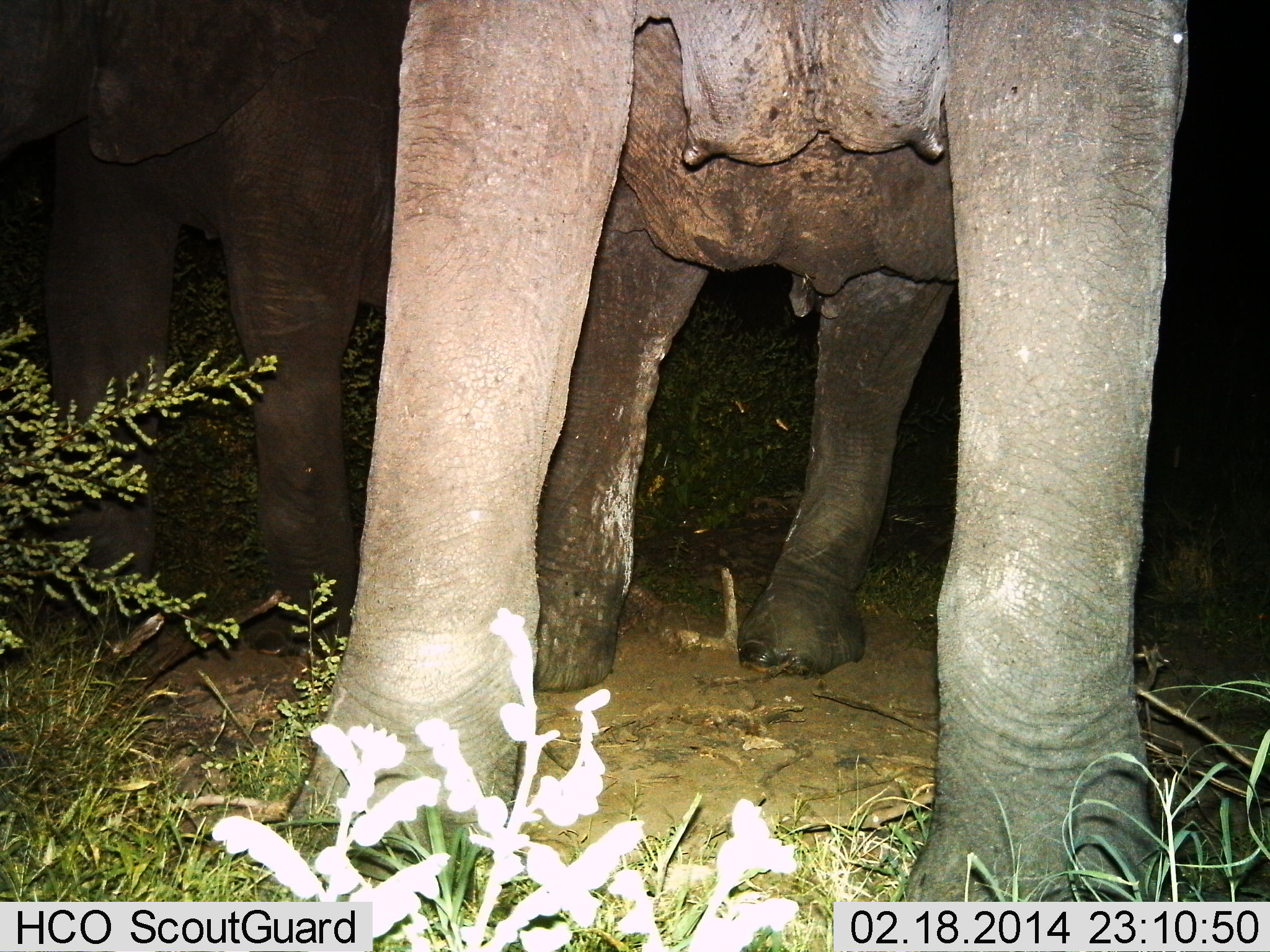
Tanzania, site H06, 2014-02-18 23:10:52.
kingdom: Animalia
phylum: Chordata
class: Mammalia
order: Proboscidea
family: Elephantidae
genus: Loxodonta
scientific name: Loxodonta africana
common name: african bush elephant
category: elephant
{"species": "elephant (african bush elephant) (Loxodonta africana)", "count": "2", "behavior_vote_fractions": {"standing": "100%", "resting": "0%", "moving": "0%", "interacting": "10%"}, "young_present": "0%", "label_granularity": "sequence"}